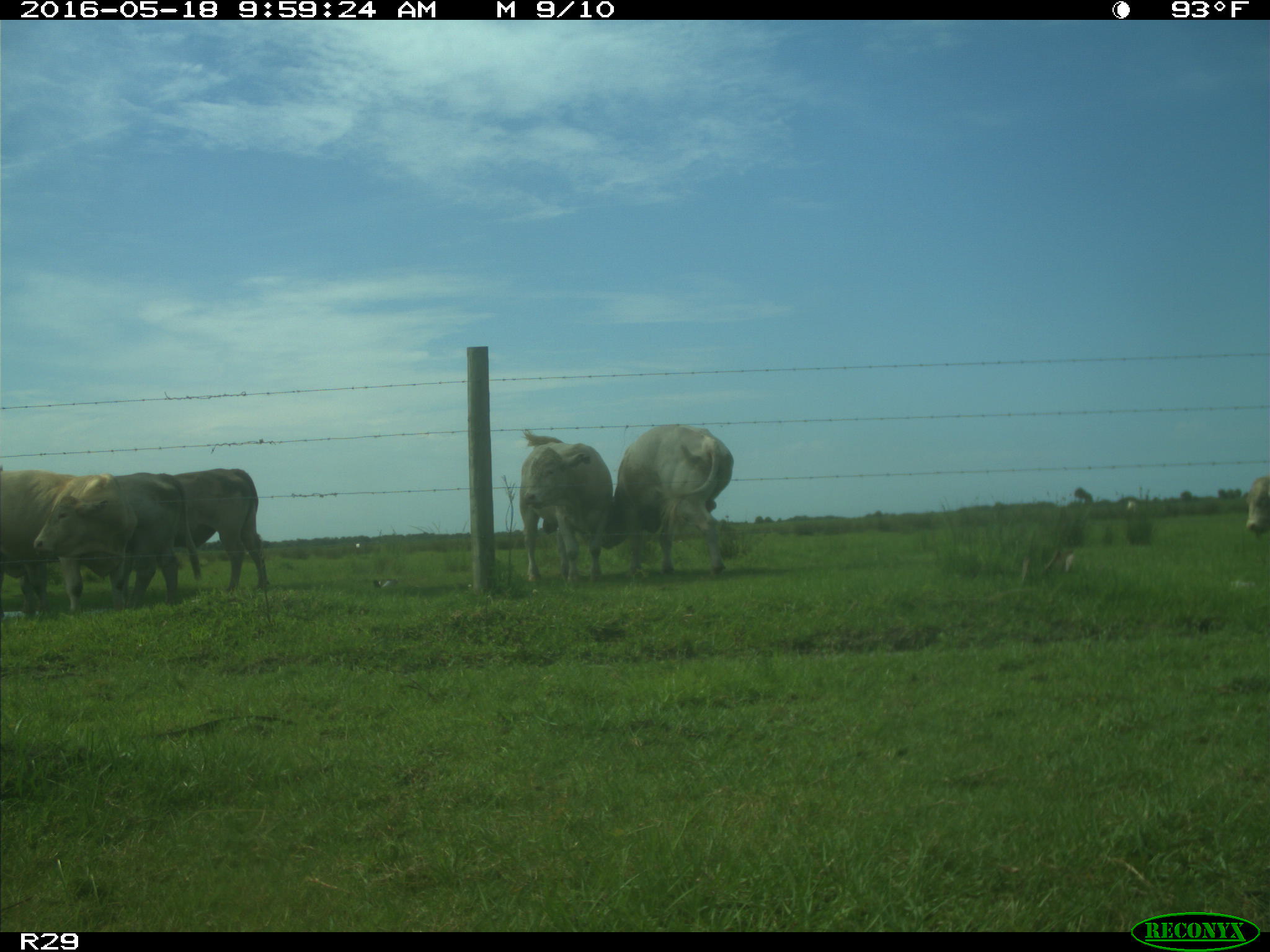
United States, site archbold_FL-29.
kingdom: Animalia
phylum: Chordata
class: Mammalia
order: Artiodactyla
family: Bovidae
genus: Bos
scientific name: Bos taurus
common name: domestic cow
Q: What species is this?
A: Bos taurus (domestic cow).